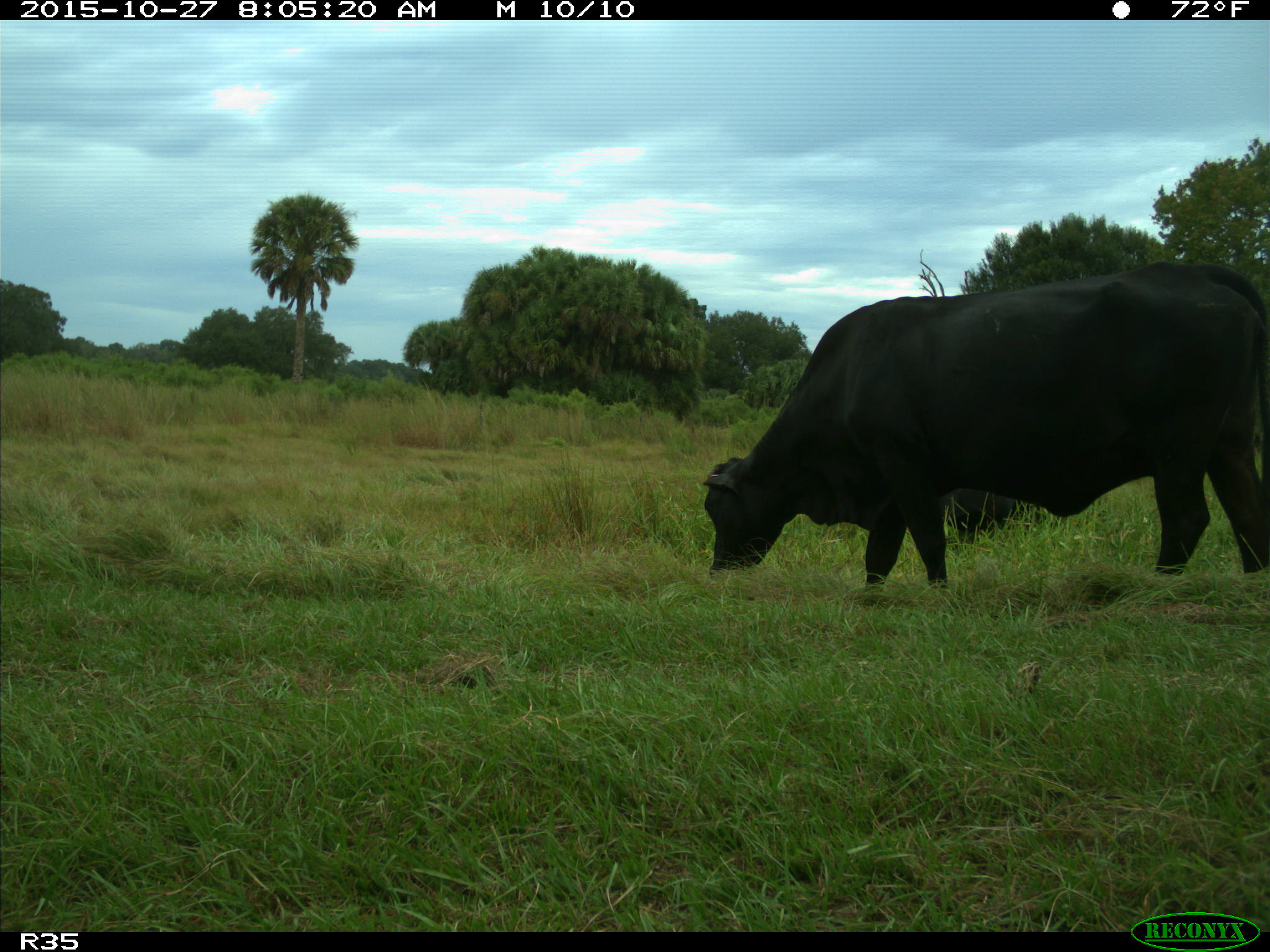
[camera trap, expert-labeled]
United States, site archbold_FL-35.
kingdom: Animalia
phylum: Chordata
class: Mammalia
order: Artiodactyla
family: Bovidae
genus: Bos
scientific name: Bos taurus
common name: domestic cow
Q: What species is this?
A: Bos taurus (domestic cow).